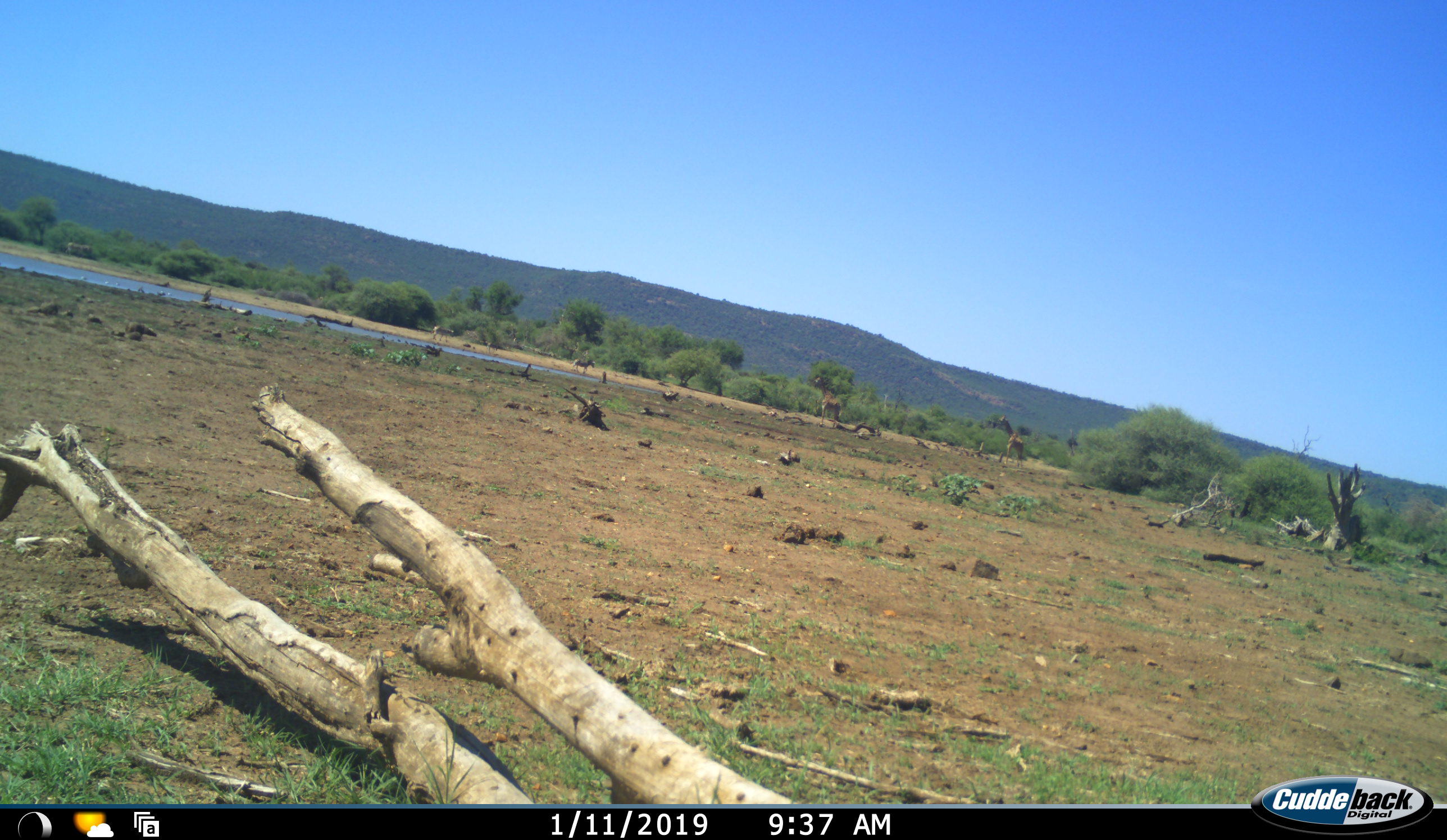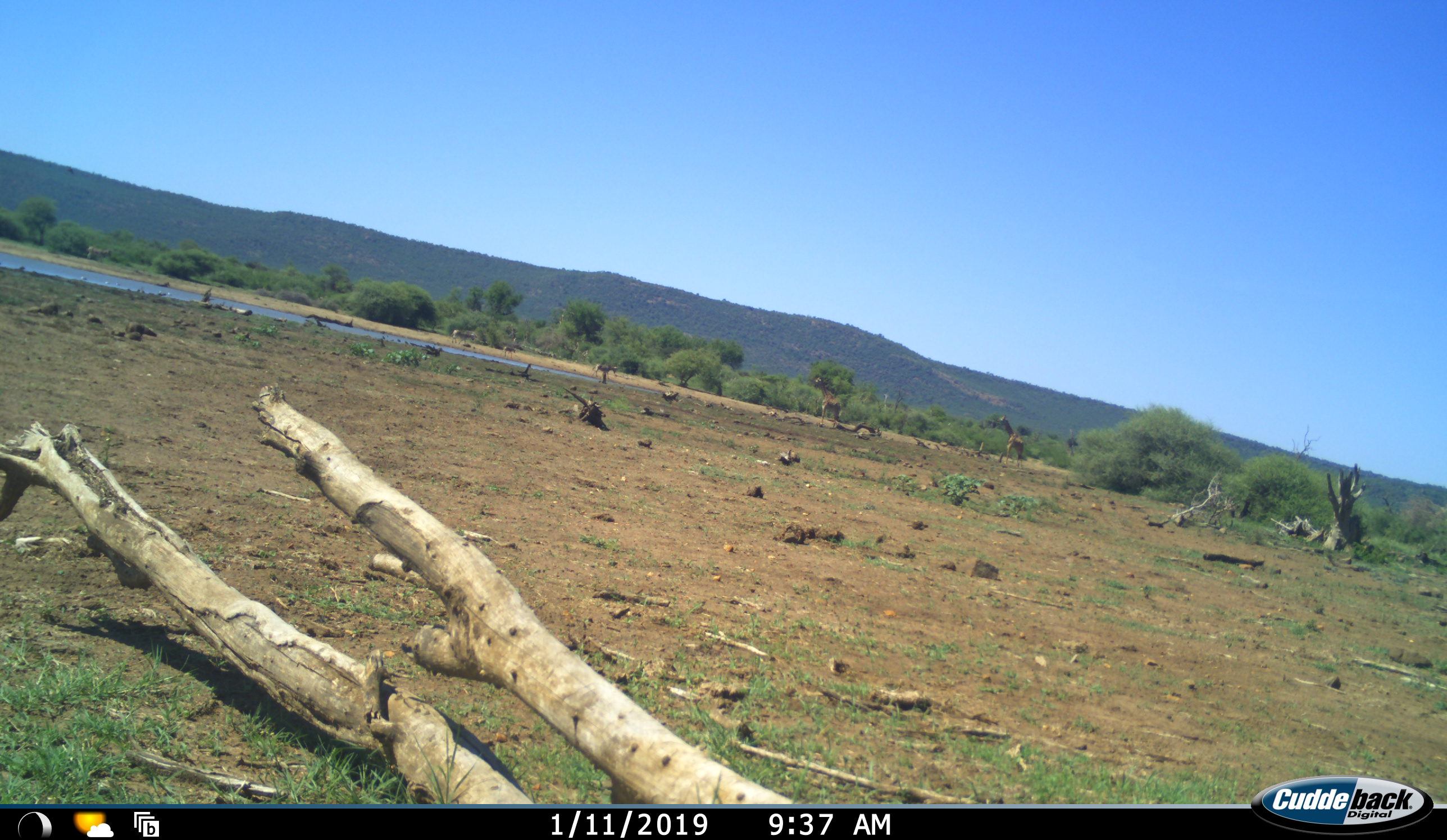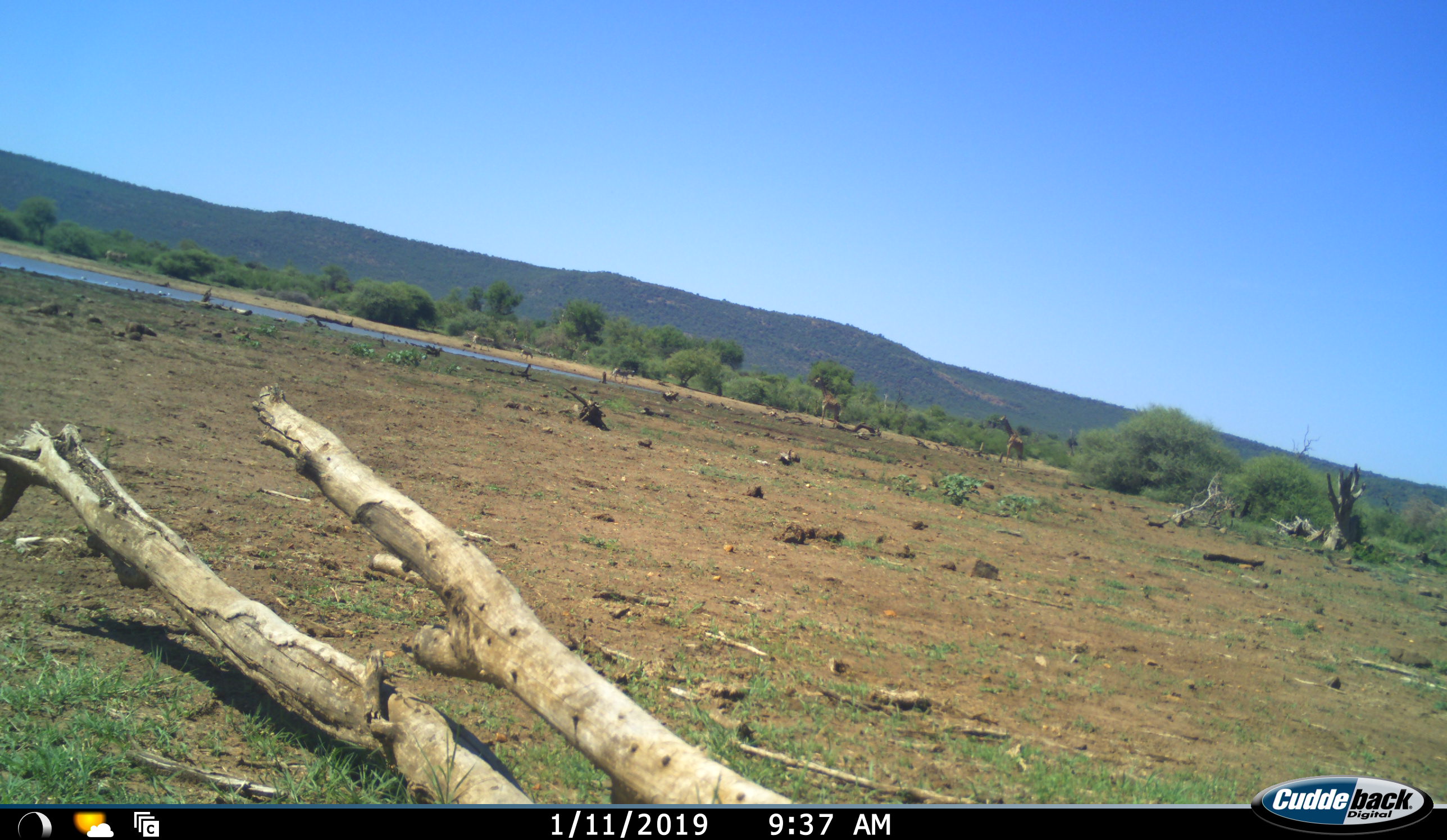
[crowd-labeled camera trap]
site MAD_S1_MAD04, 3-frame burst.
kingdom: Animalia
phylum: Chordata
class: Mammalia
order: Artiodactyla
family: Giraffidae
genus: Giraffa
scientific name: Giraffa camelopardalis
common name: giraffe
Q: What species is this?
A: Giraffe (Giraffa camelopardalis).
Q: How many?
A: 2.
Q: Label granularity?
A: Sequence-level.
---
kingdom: Animalia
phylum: Chordata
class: Mammalia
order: Perissodactyla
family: Equidae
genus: Equus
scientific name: Equus quagga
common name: plains zebra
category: zebraplains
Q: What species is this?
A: Zebraplains (plains zebra) (Equus quagga).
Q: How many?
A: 4.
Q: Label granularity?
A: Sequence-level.